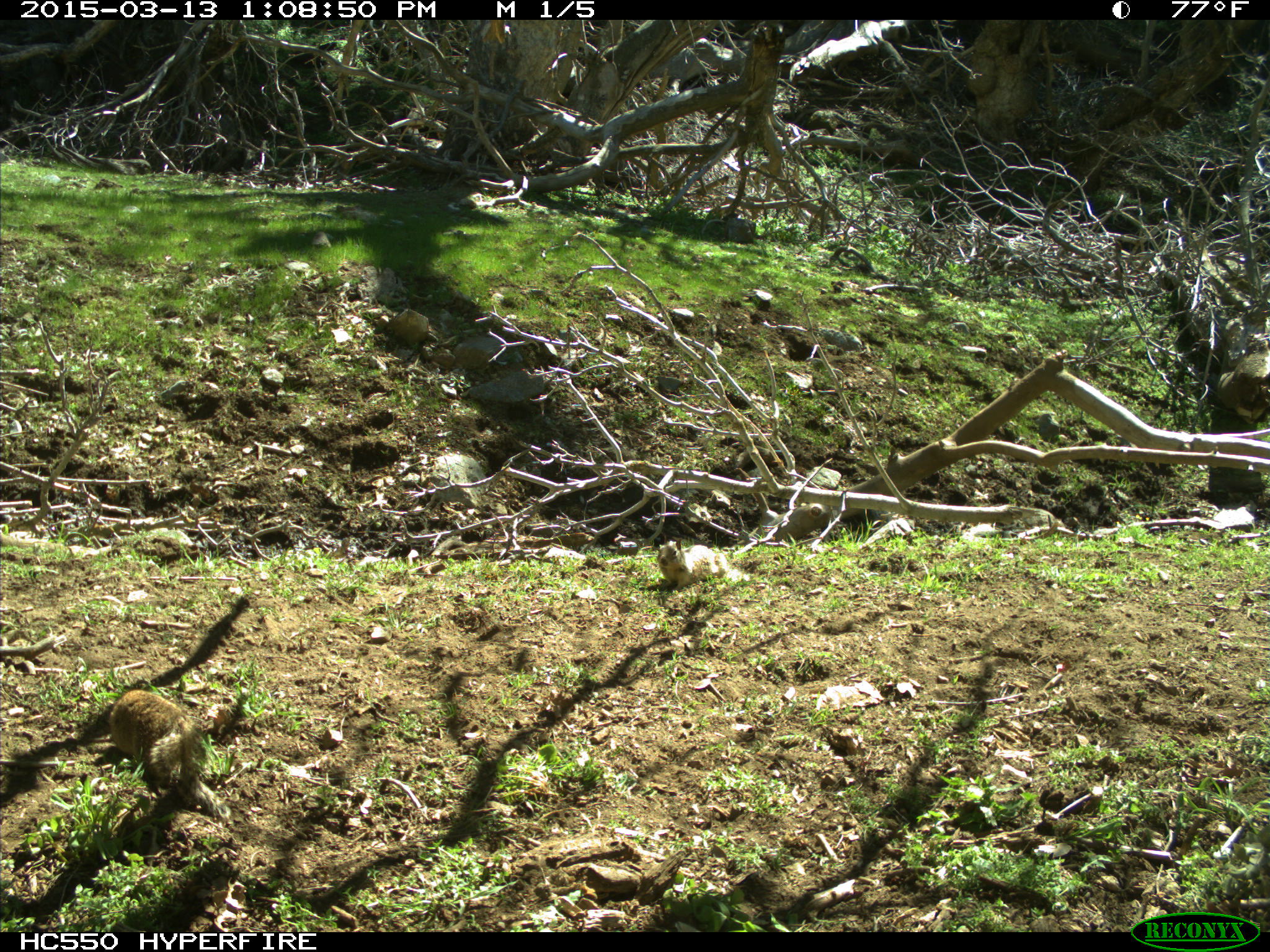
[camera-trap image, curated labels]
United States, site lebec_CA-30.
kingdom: Animalia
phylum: Chordata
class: Mammalia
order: Rodentia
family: Sciuridae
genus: Otospermophilus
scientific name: Otospermophilus beecheyi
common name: california ground squirrel